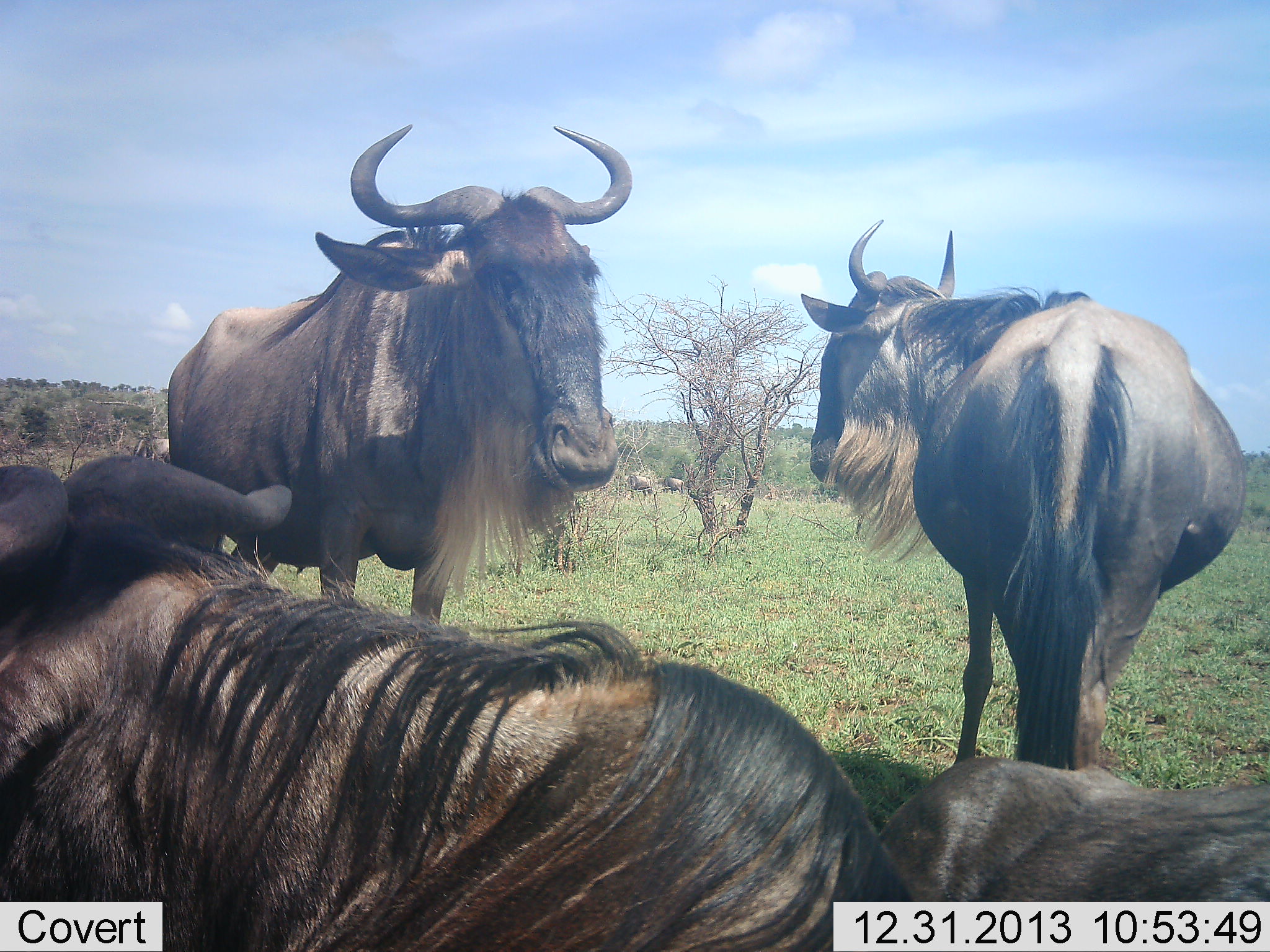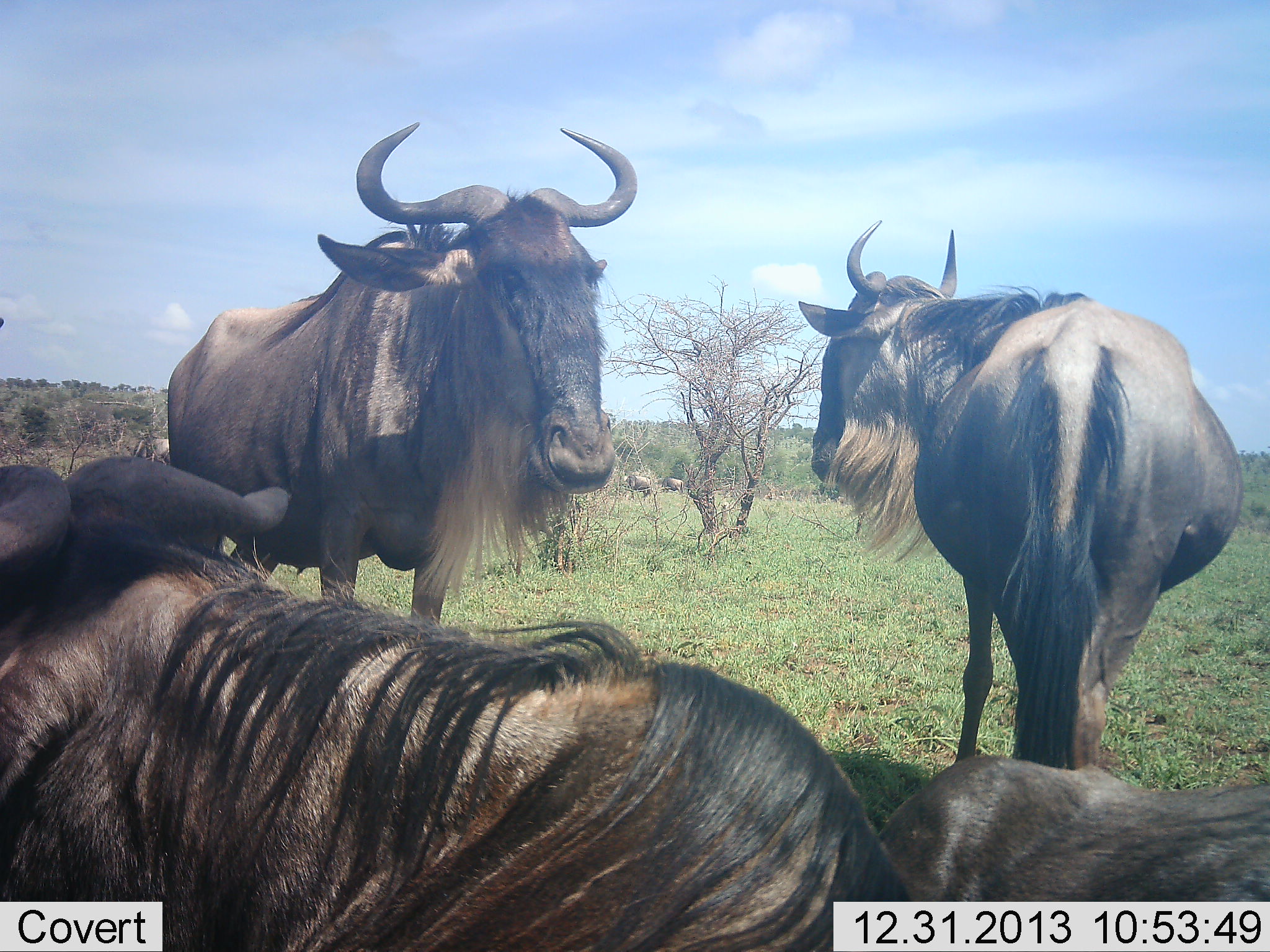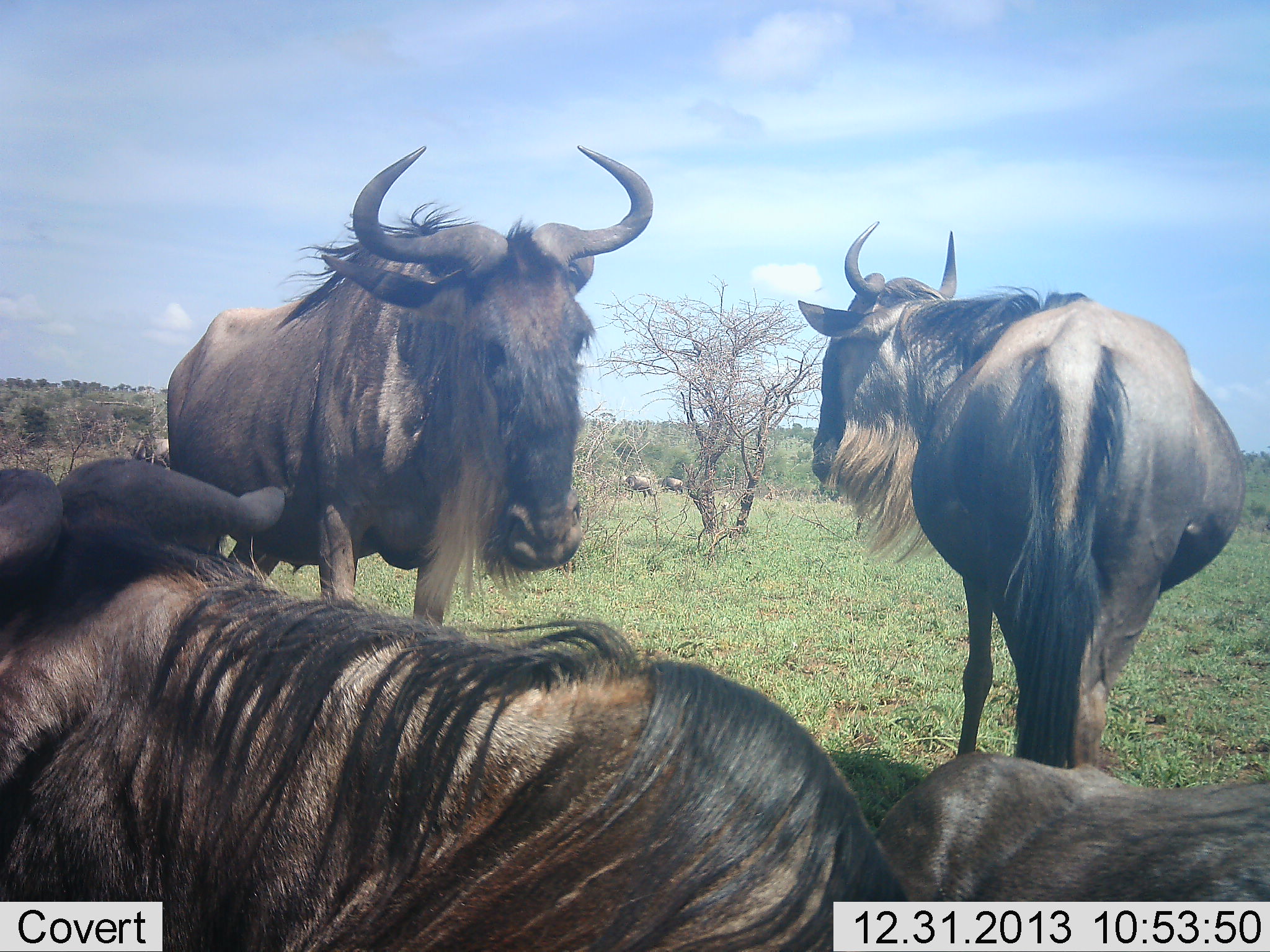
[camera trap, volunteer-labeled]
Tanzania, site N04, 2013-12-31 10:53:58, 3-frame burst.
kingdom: Animalia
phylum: Chordata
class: Mammalia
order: Artiodactyla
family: Bovidae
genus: Connochaetes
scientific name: Connochaetes taurinus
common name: blue wildebeest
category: wildebeest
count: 6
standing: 100%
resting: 100%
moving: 0%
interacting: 0%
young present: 0%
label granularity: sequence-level